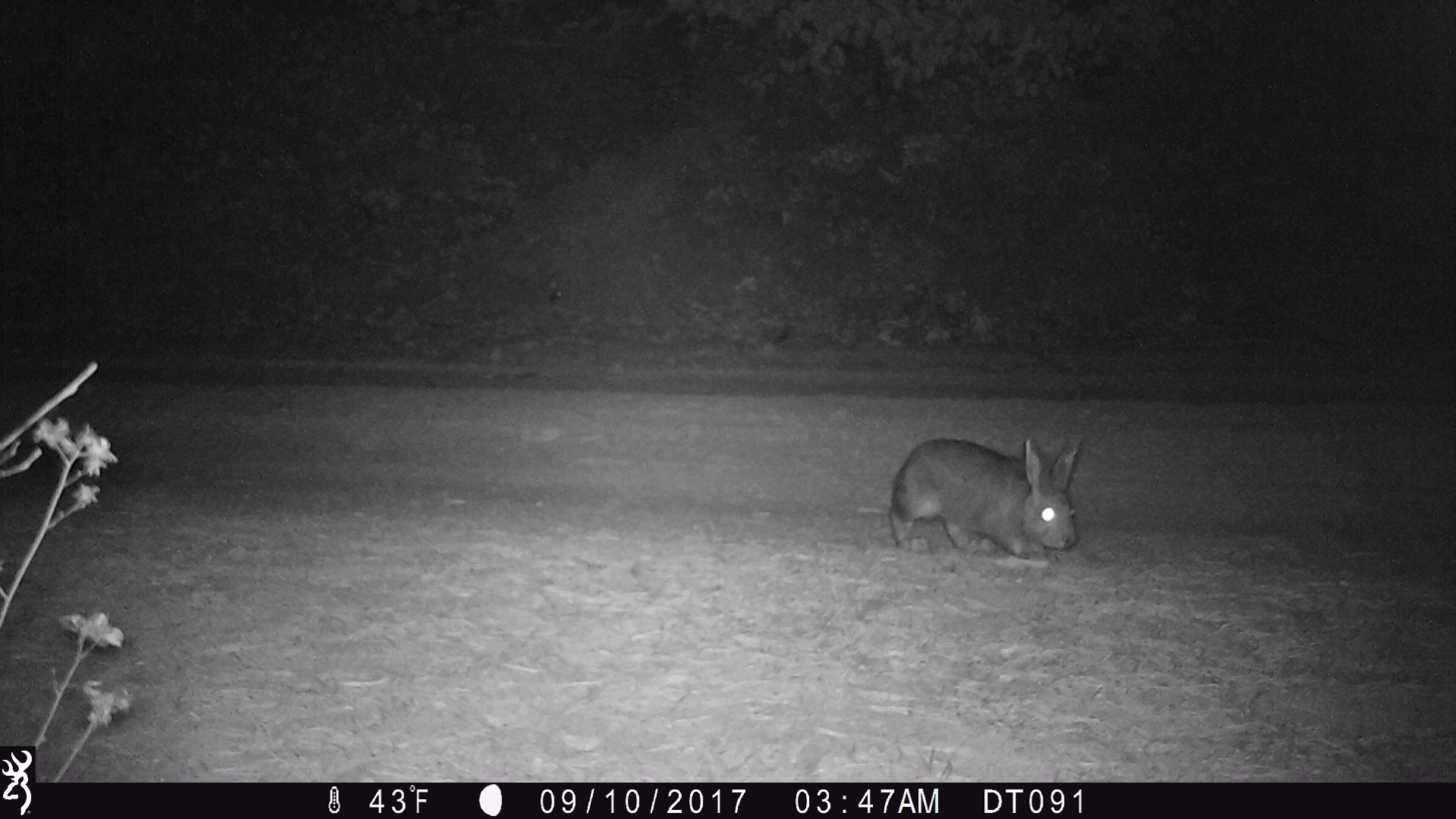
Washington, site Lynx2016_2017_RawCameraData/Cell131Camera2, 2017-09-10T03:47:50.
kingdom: Animalia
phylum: Chordata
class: Mammalia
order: Lagomorpha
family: Leporidae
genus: Lepus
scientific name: Lepus americanus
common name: snowshoe hare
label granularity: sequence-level